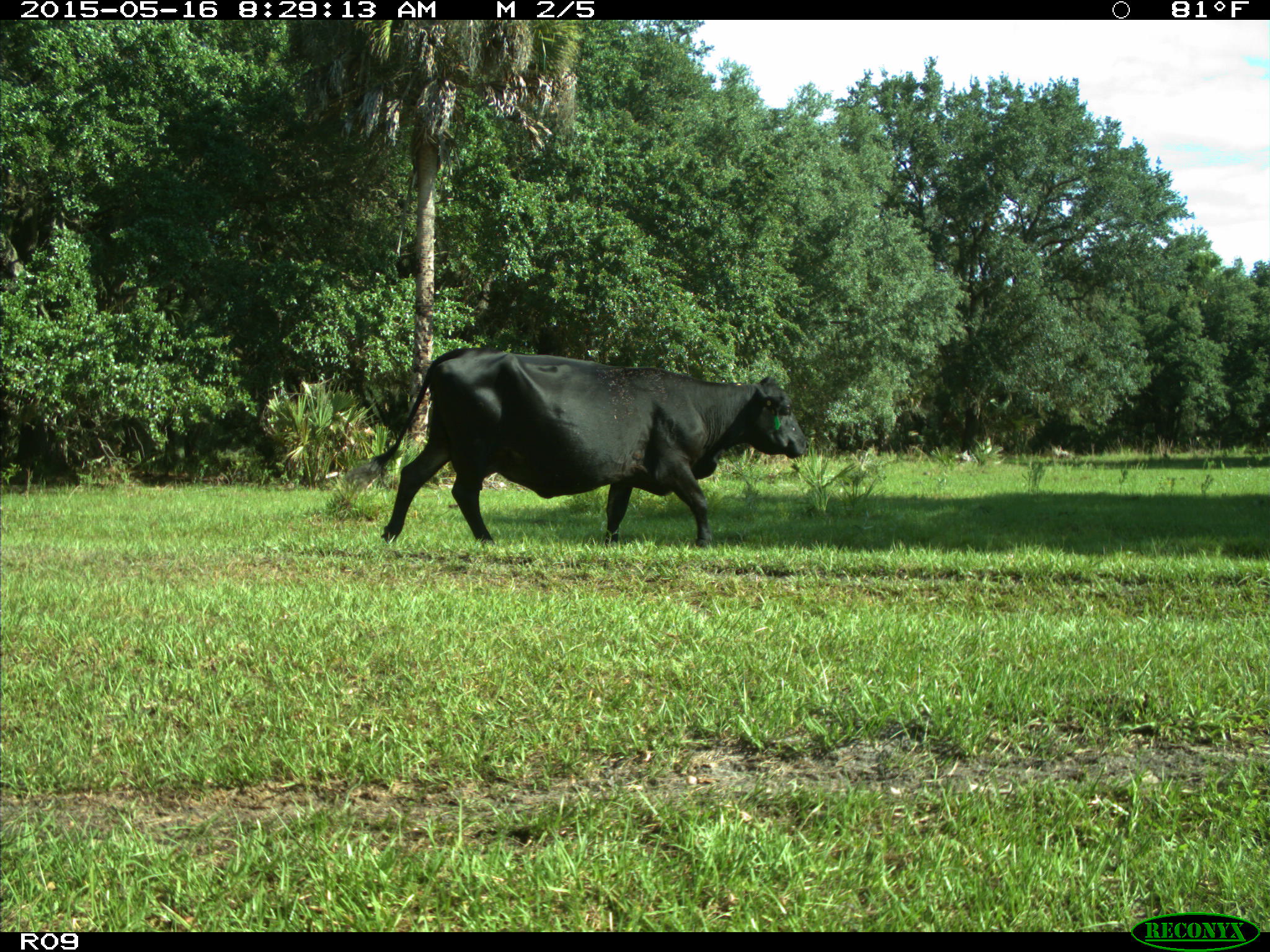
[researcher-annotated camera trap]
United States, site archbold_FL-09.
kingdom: Animalia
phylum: Chordata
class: Mammalia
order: Artiodactyla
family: Bovidae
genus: Bos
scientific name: Bos taurus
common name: domestic cow